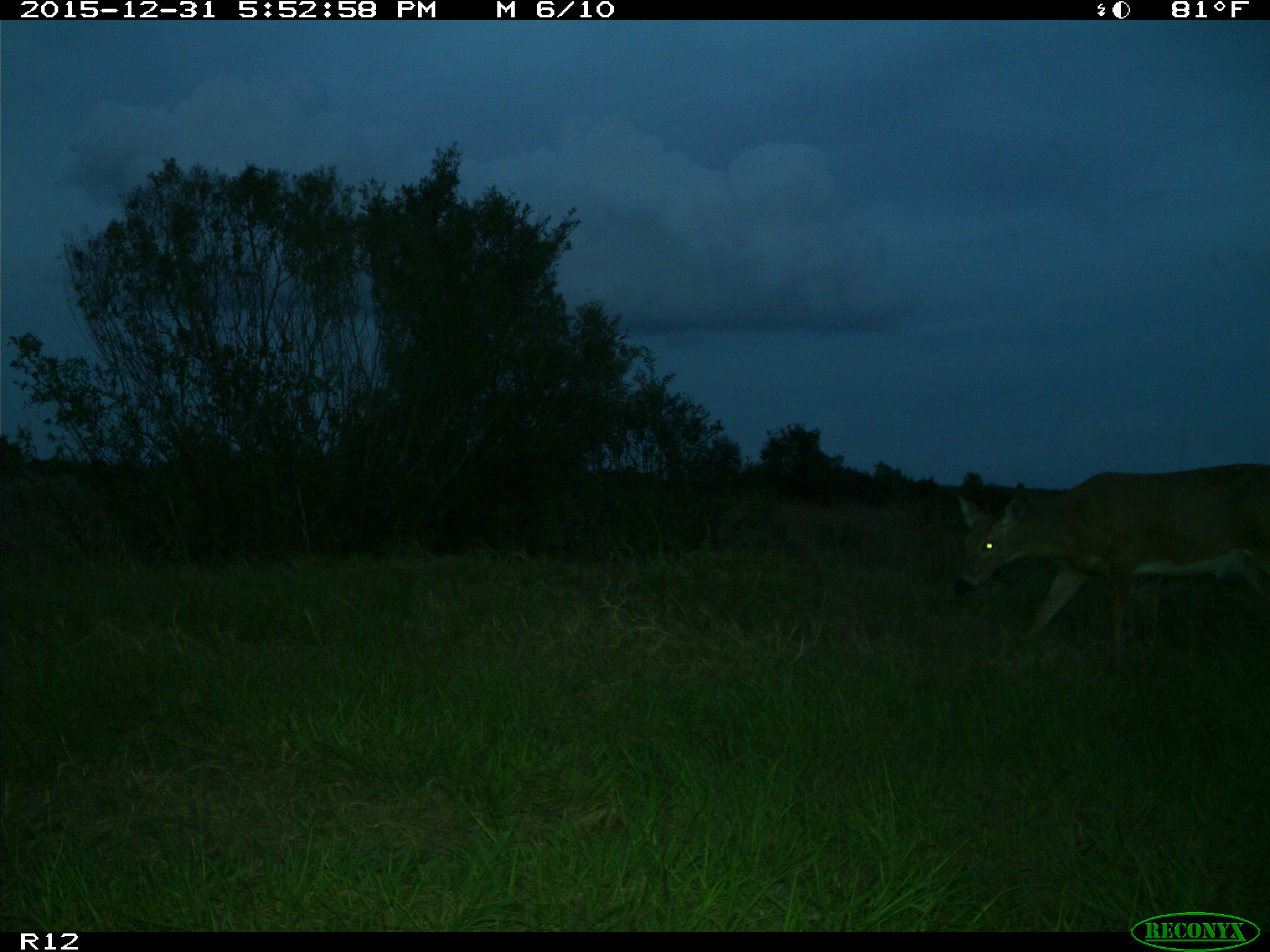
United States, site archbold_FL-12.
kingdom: Animalia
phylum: Chordata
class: Mammalia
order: Artiodactyla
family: Cervidae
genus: Odocoileus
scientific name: Odocoileus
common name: deer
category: unidentified deer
Unidentified deer (deer) (Odocoileus).